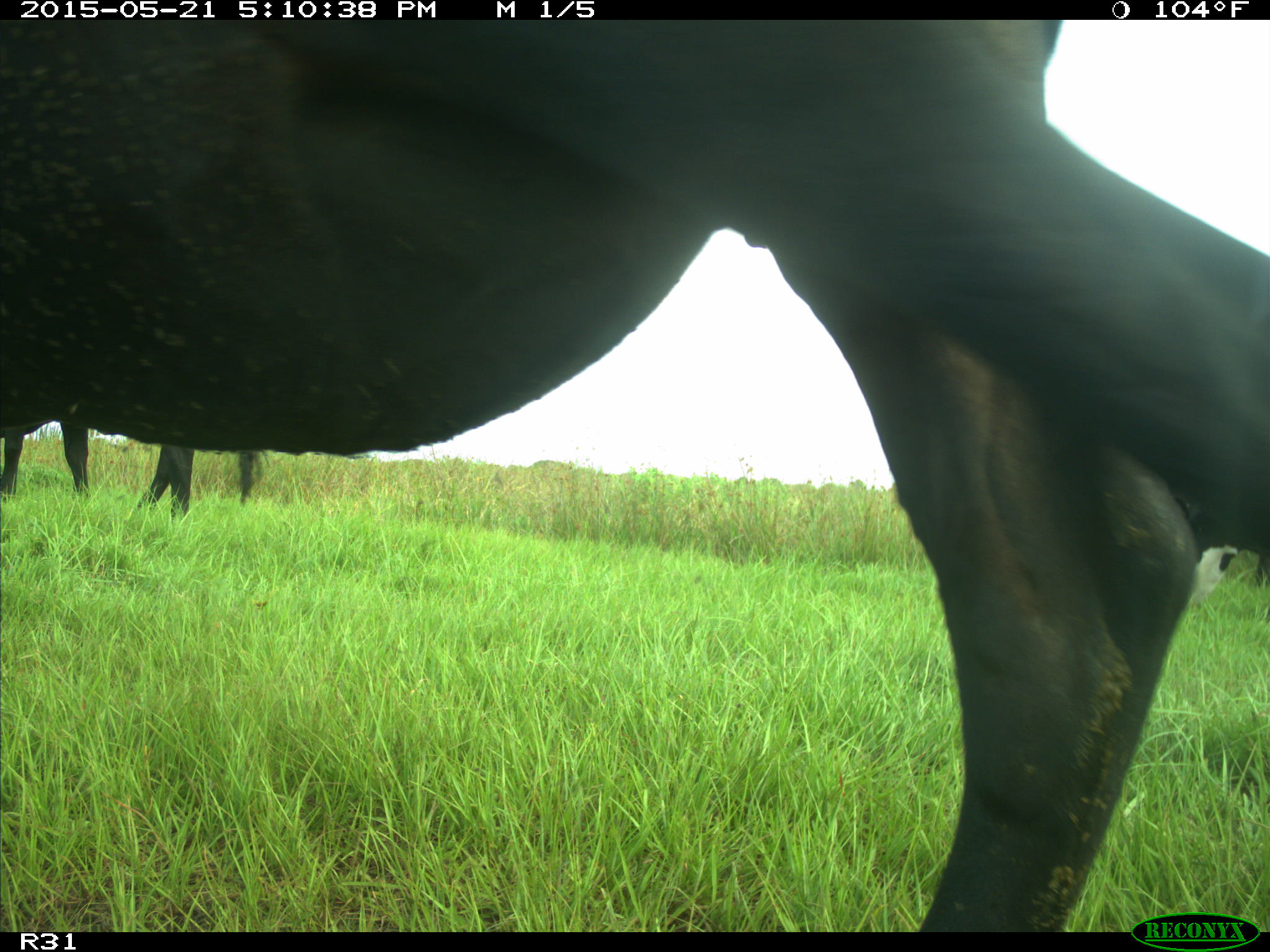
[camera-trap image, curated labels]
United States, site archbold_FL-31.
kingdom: Animalia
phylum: Chordata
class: Mammalia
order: Artiodactyla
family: Bovidae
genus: Bos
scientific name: Bos taurus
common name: domestic cow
Bos taurus (domestic cow).